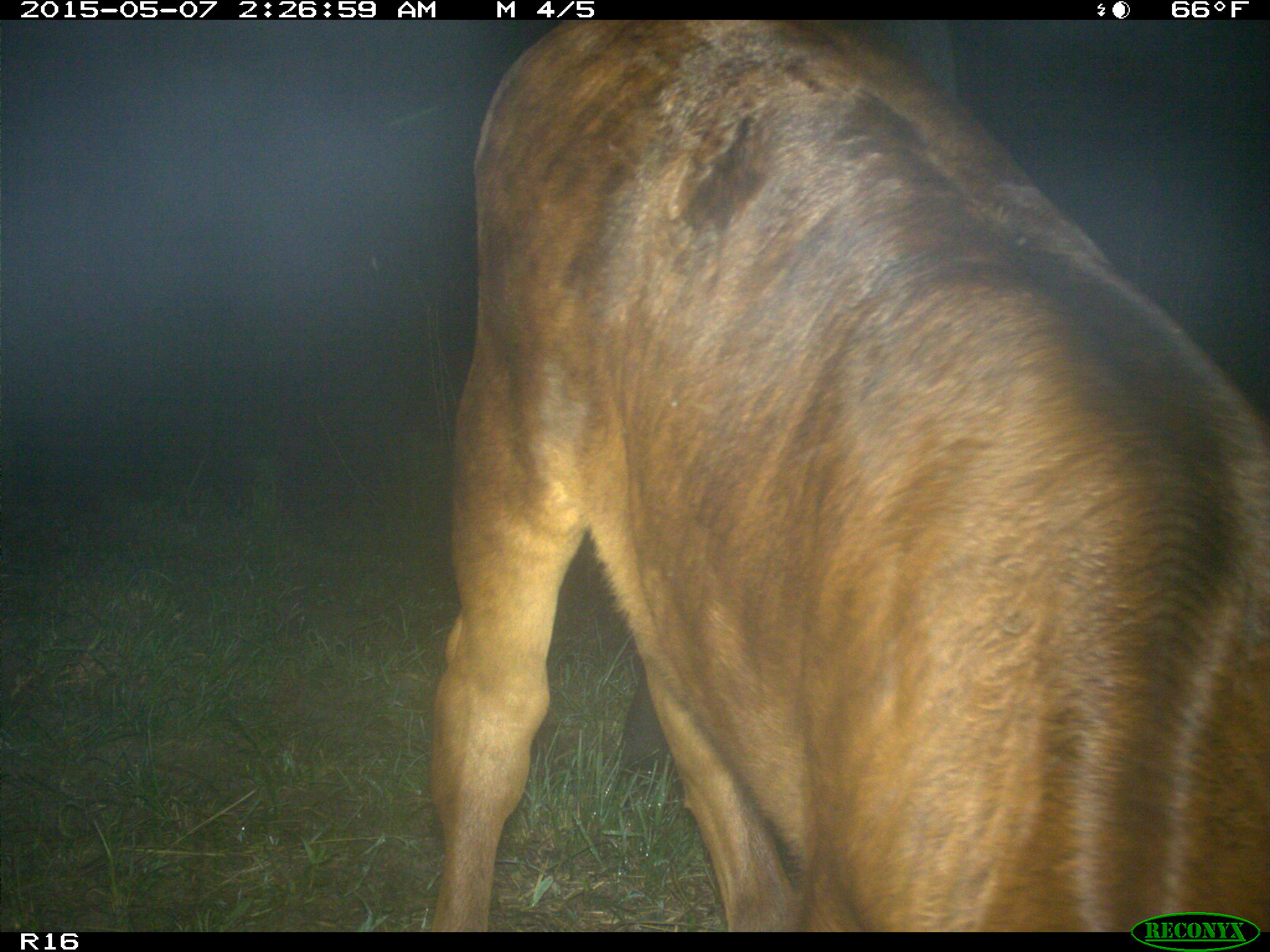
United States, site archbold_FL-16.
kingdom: Animalia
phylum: Chordata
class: Mammalia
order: Artiodactyla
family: Bovidae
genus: Bos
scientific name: Bos taurus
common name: domestic cow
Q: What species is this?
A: Bos taurus (domestic cow).